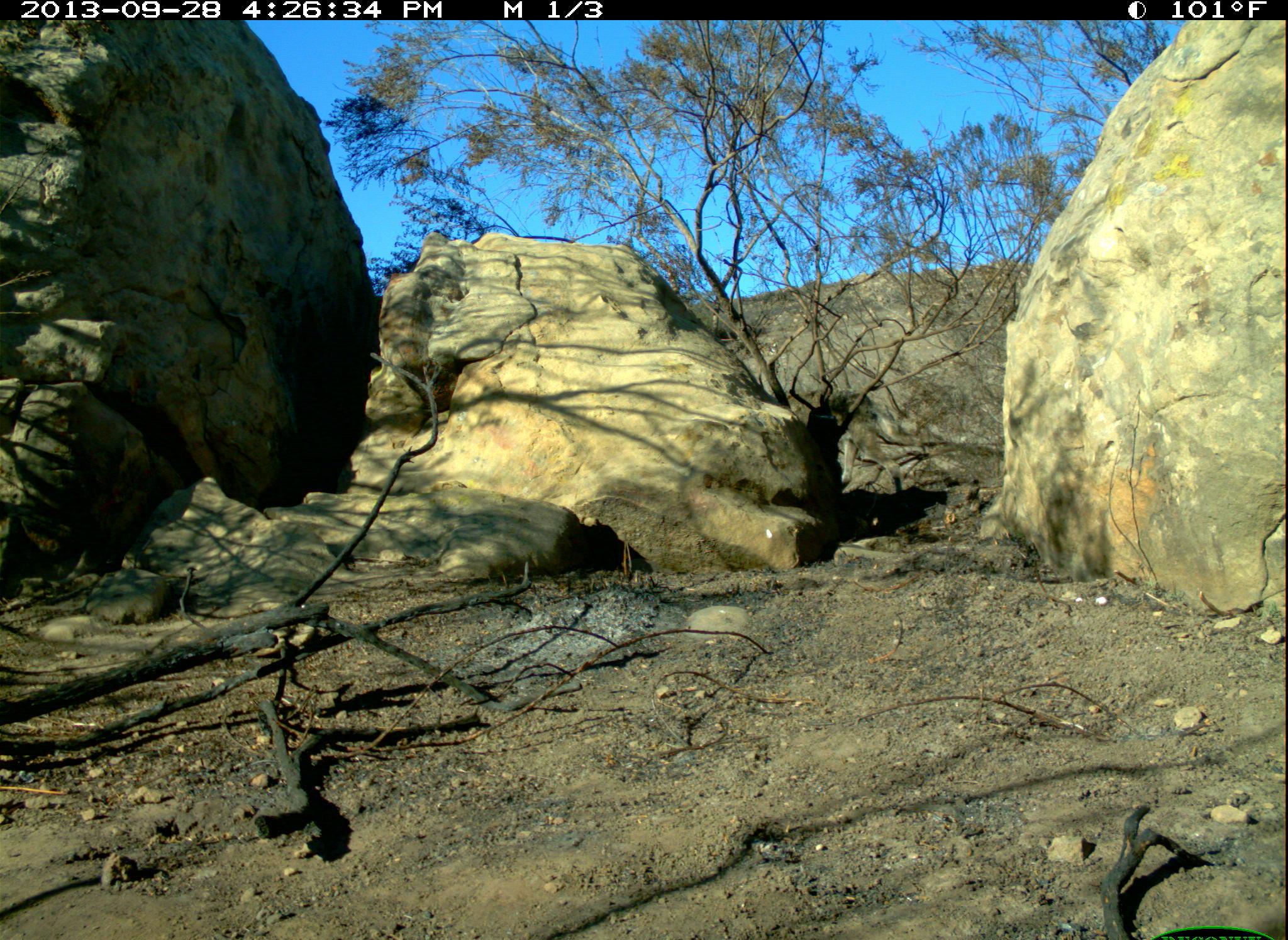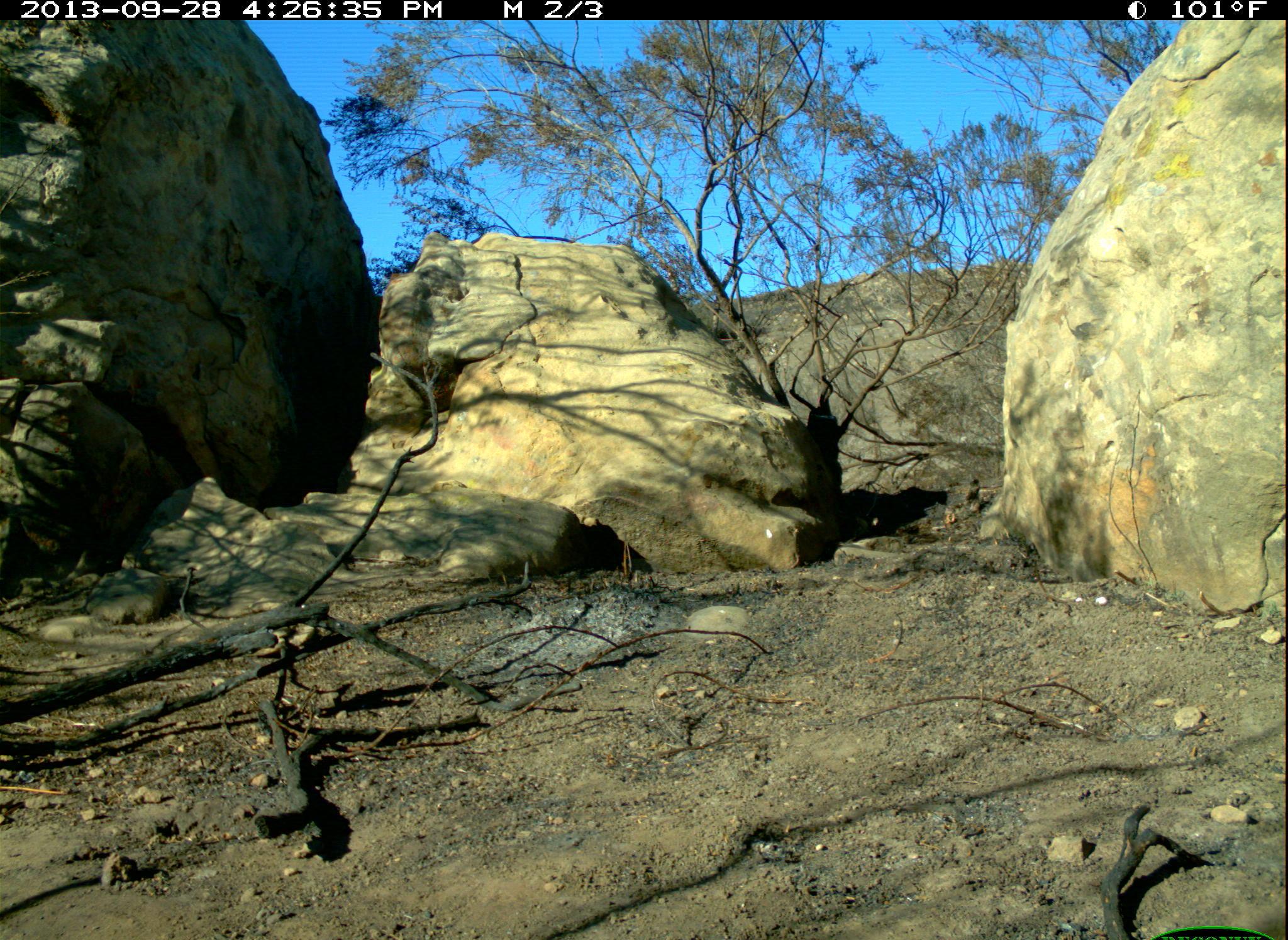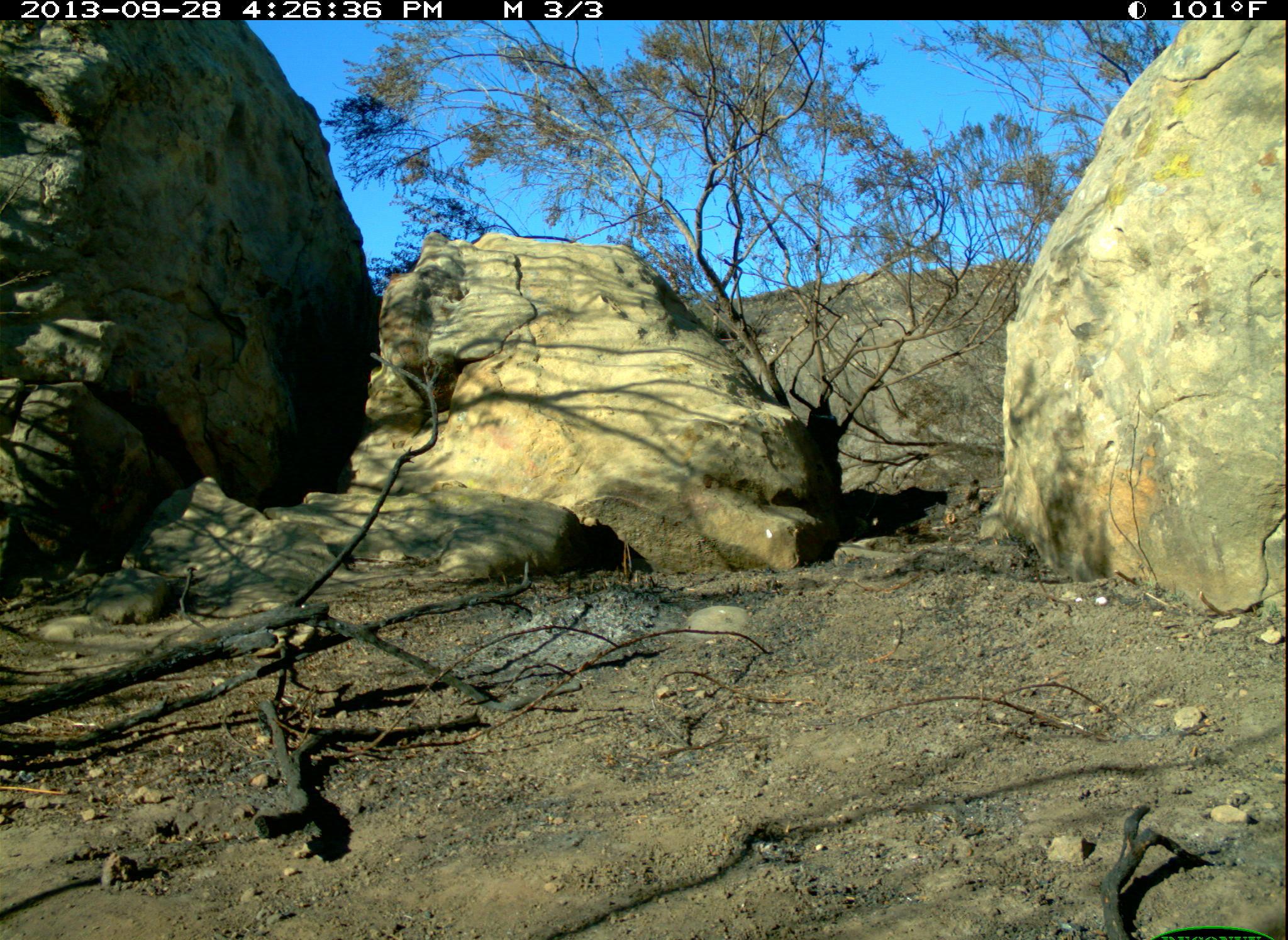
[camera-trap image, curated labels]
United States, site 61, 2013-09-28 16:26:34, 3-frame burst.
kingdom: Animalia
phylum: Chordata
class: Mammalia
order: Carnivora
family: Canidae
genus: Canis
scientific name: Canis latrans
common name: coyote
Coyote (Canis latrans).